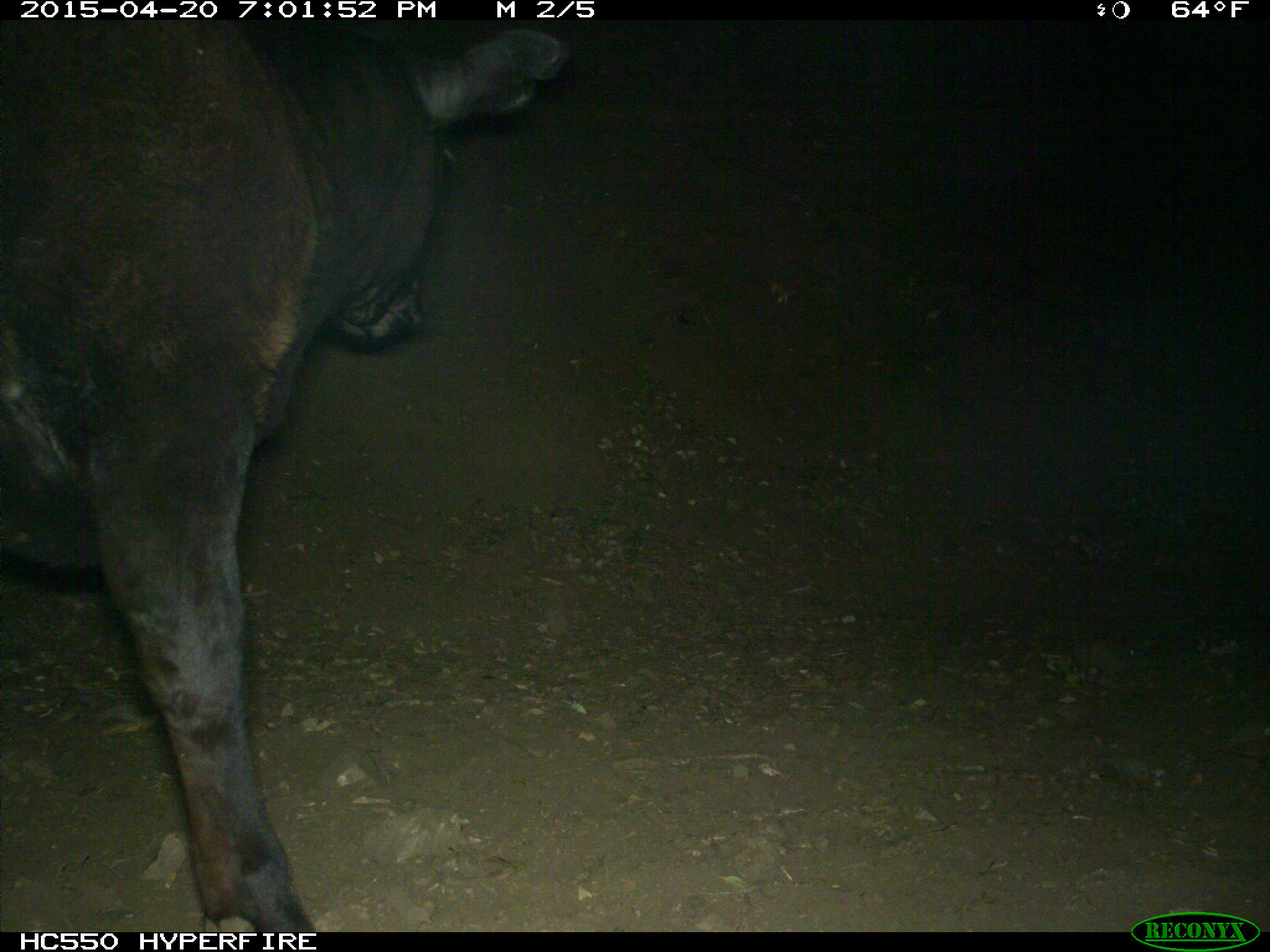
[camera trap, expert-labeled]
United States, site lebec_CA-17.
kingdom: Animalia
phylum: Chordata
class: Mammalia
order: Artiodactyla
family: Bovidae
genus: Bos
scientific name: Bos taurus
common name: domestic cow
Bos taurus (domestic cow).